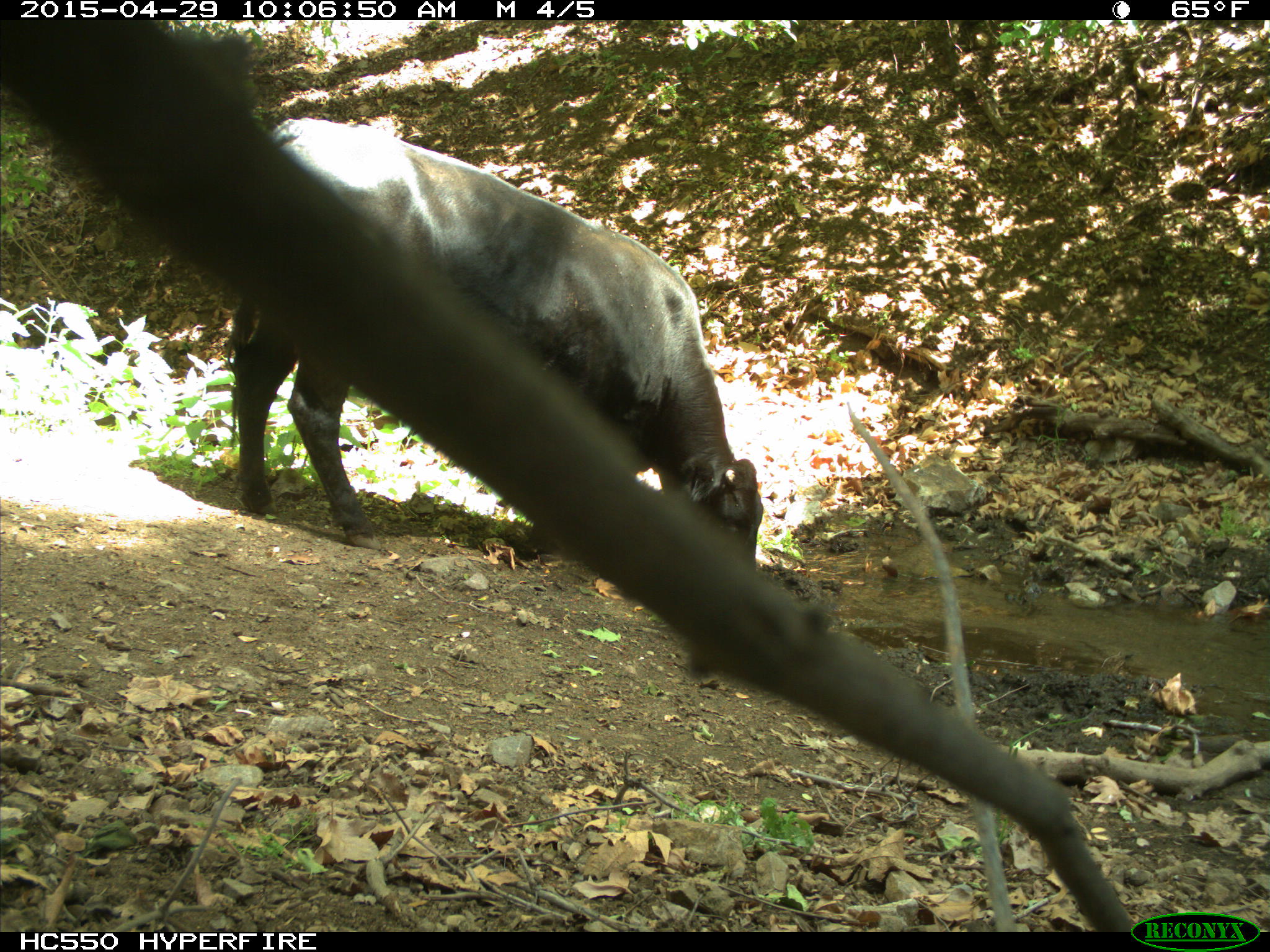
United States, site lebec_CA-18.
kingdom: Animalia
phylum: Chordata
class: Mammalia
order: Artiodactyla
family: Bovidae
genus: Bos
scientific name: Bos taurus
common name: domestic cow